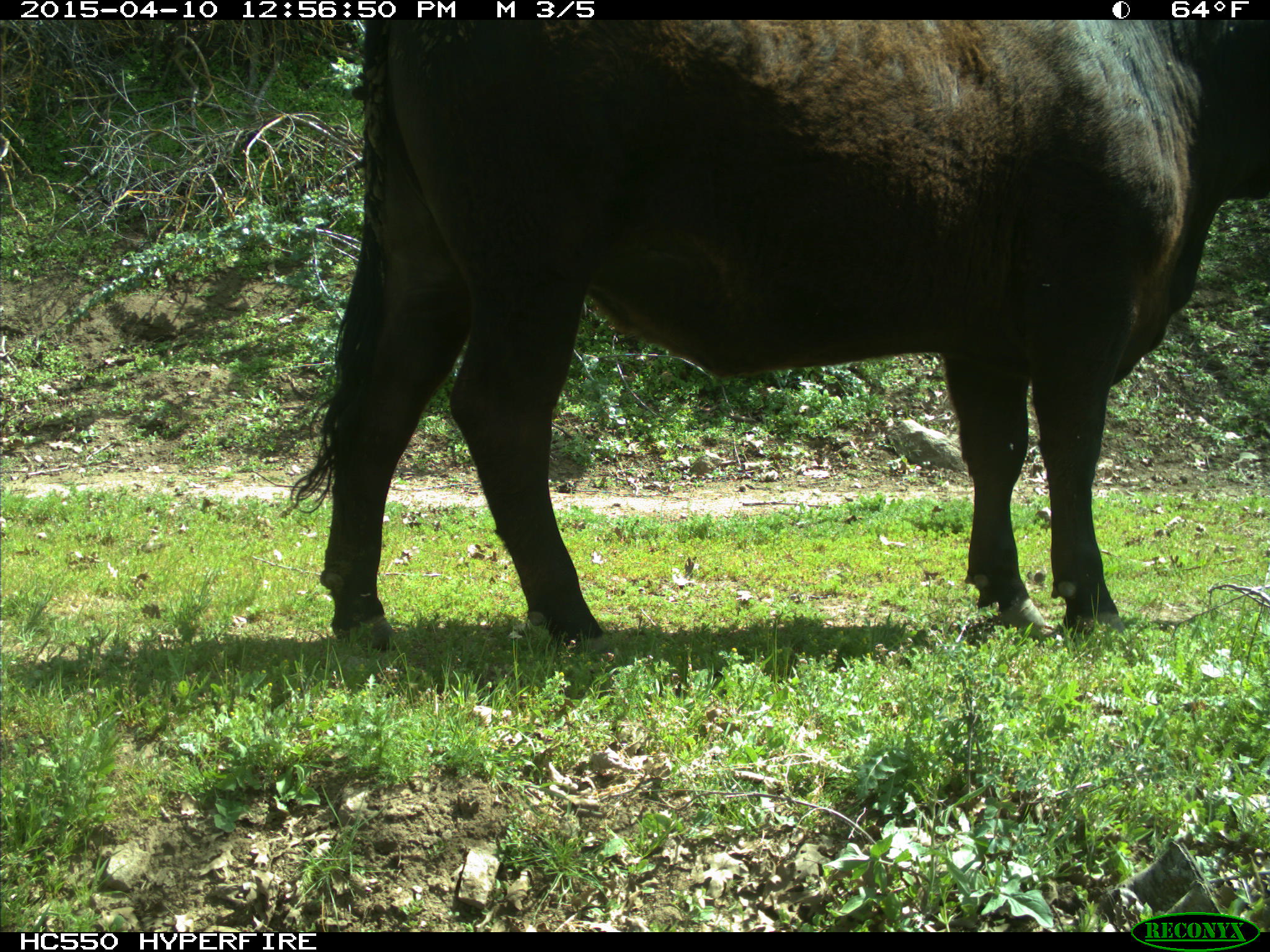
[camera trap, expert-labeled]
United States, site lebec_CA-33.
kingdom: Animalia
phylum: Chordata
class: Mammalia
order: Artiodactyla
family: Bovidae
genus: Bos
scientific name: Bos taurus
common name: domestic cow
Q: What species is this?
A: Bos taurus (domestic cow).